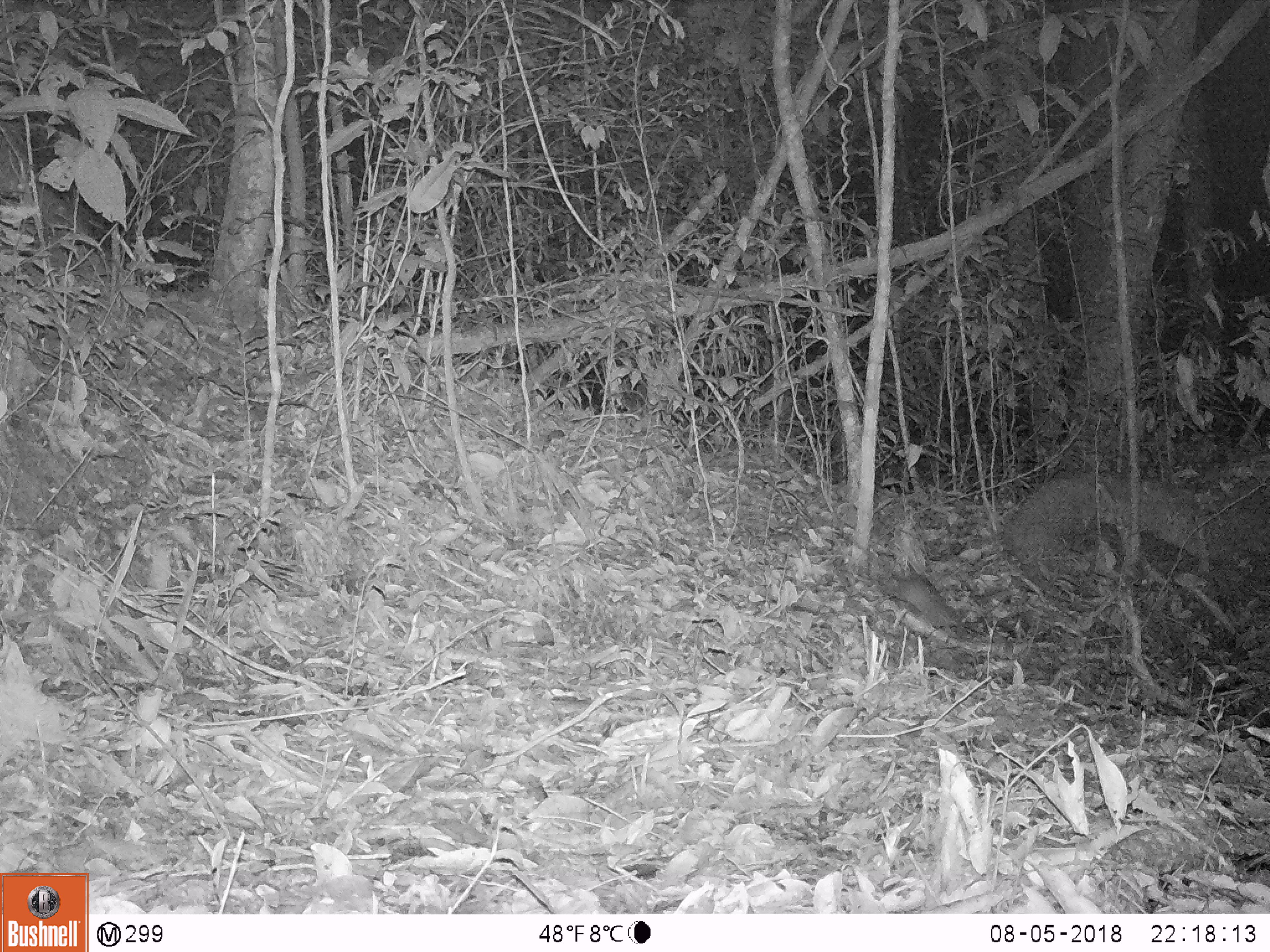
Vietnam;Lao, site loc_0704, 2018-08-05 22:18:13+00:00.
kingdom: Animalia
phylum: Chordata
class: Mammalia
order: Rodentia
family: Muridae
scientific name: Muridae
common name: old-world mice and rats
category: unidentified murid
Unidentified murid (old-world mice and rats) (Muridae). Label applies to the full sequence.